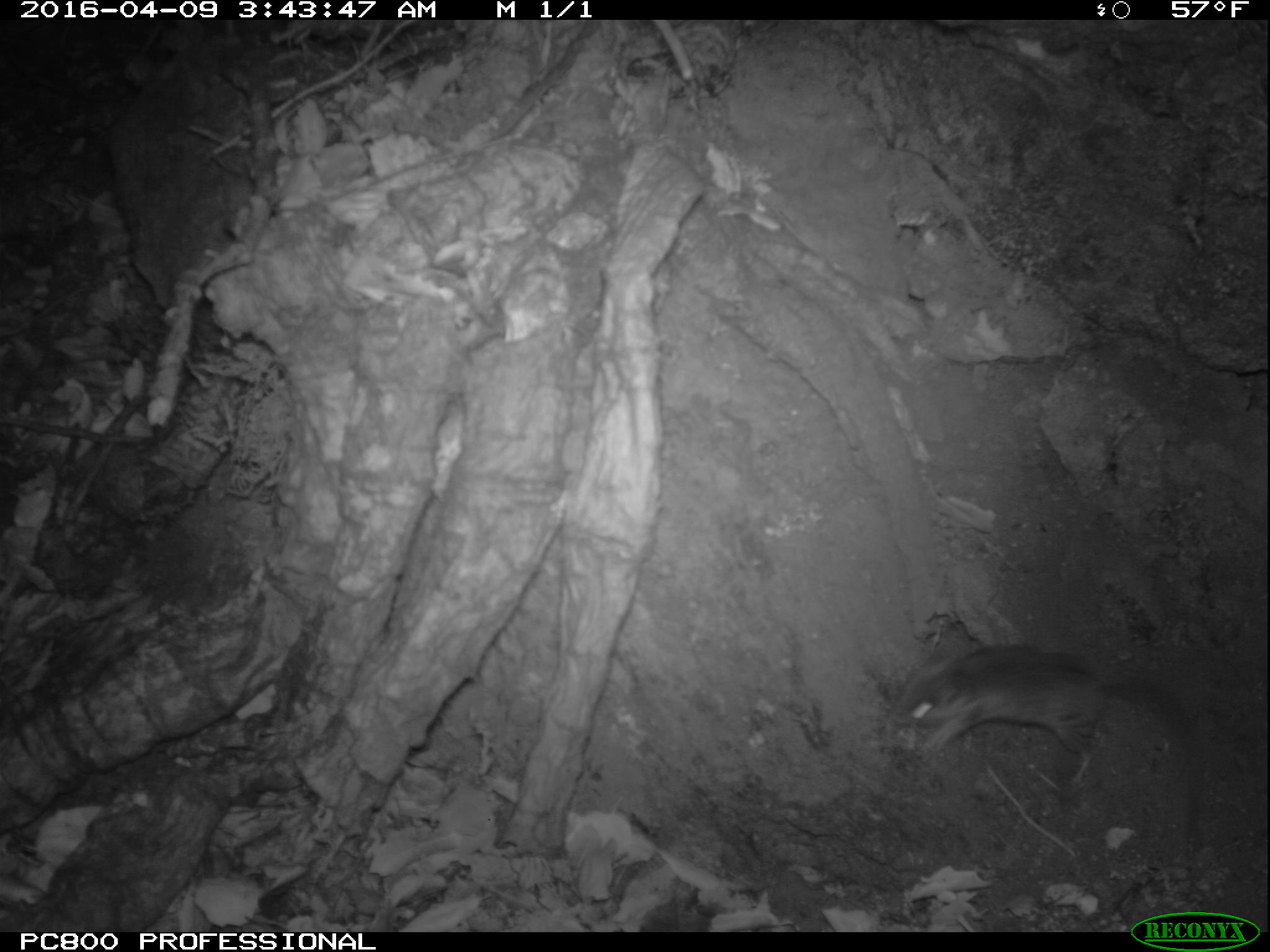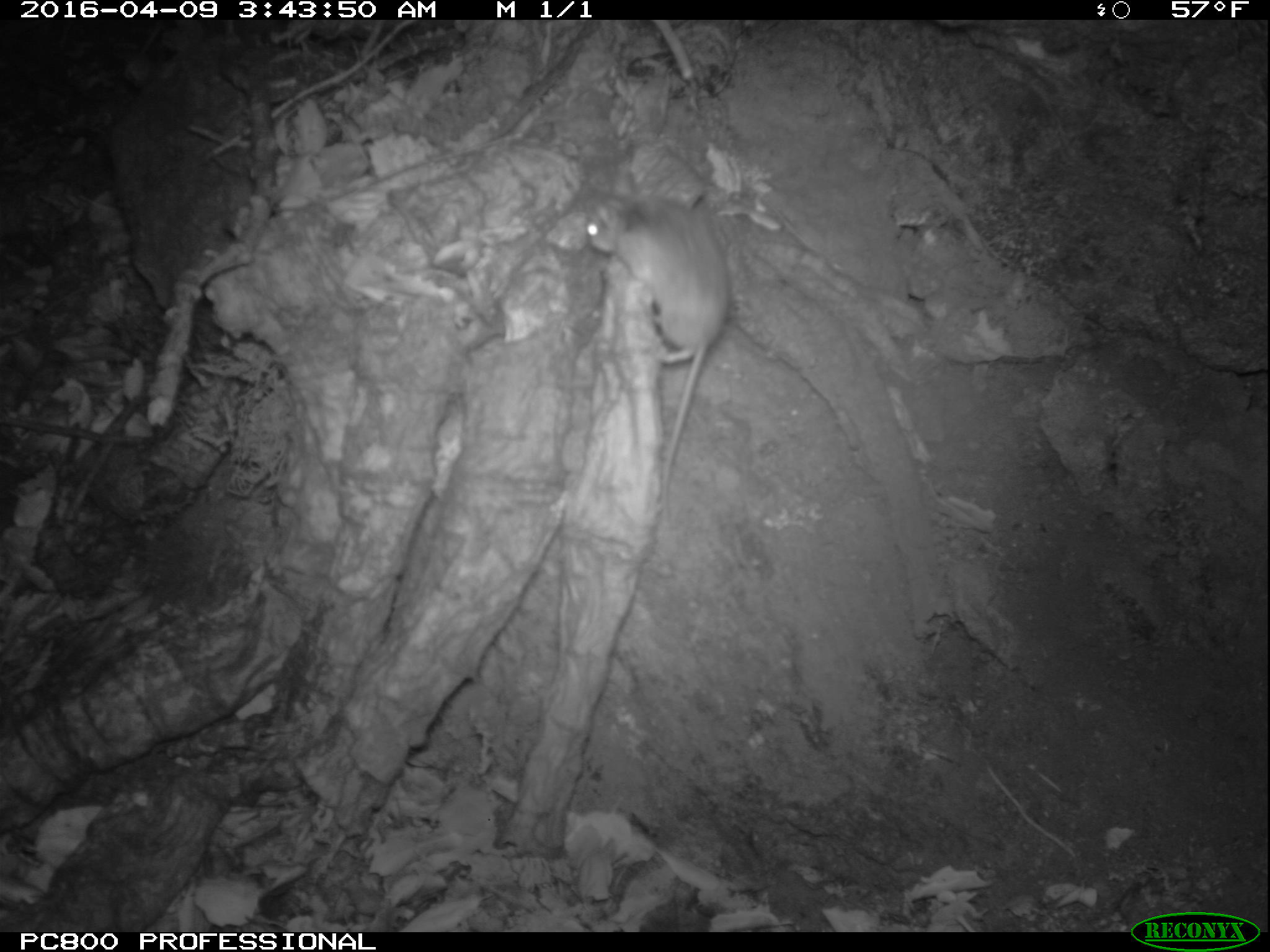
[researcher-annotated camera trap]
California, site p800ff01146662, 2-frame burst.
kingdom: Animalia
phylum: Chordata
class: Mammalia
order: Rodentia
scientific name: Rodentia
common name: rodent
Rodent (Rodentia).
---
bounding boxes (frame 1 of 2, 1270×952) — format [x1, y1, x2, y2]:
rodent: [895, 644, 1199, 843]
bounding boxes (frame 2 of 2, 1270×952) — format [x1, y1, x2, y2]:
rodent: [582, 170, 727, 526]